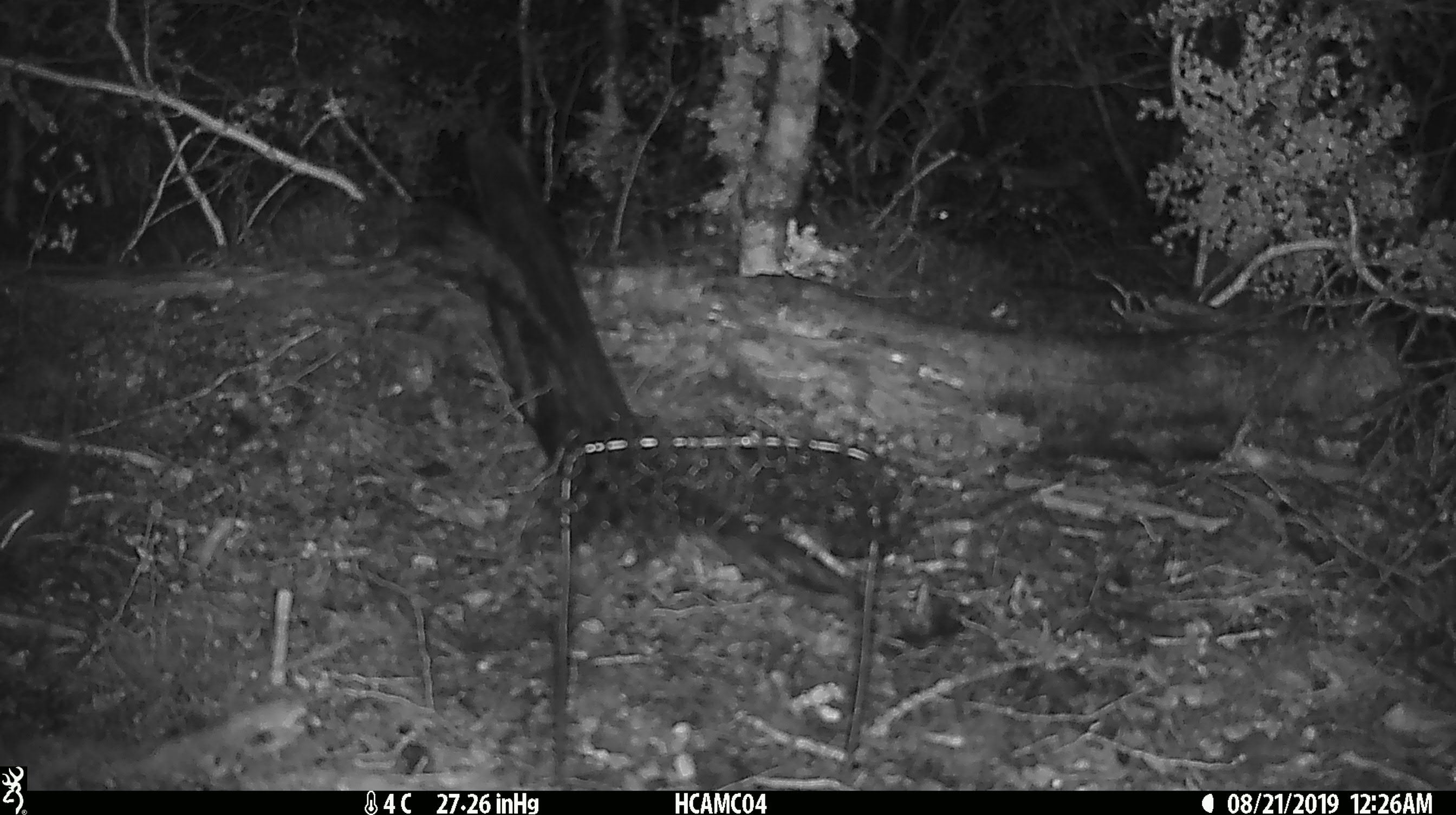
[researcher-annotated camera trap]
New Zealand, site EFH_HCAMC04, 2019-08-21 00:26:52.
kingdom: Animalia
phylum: Chordata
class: Mammalia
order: Rodentia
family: Muridae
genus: Mus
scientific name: Mus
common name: mouse